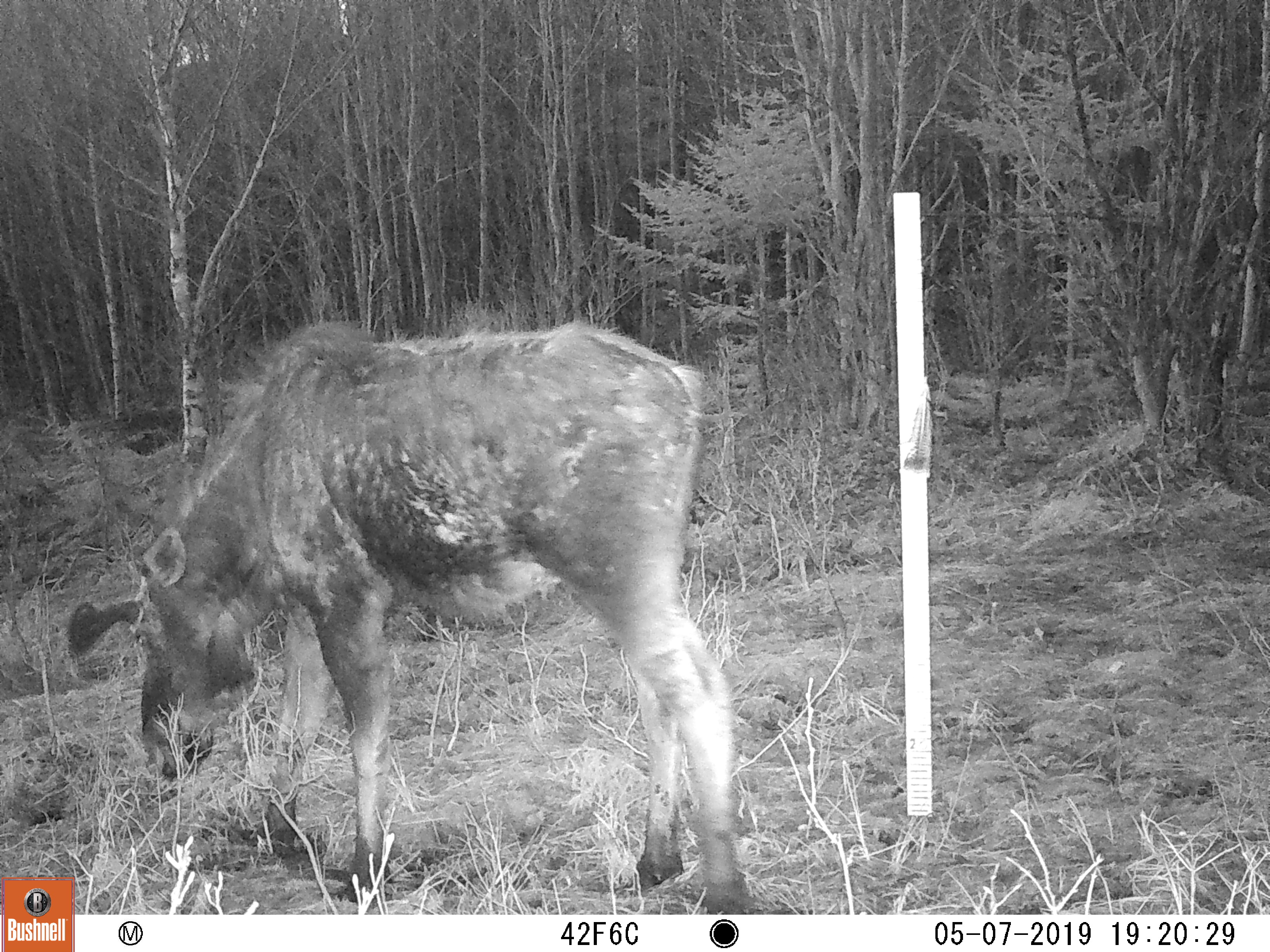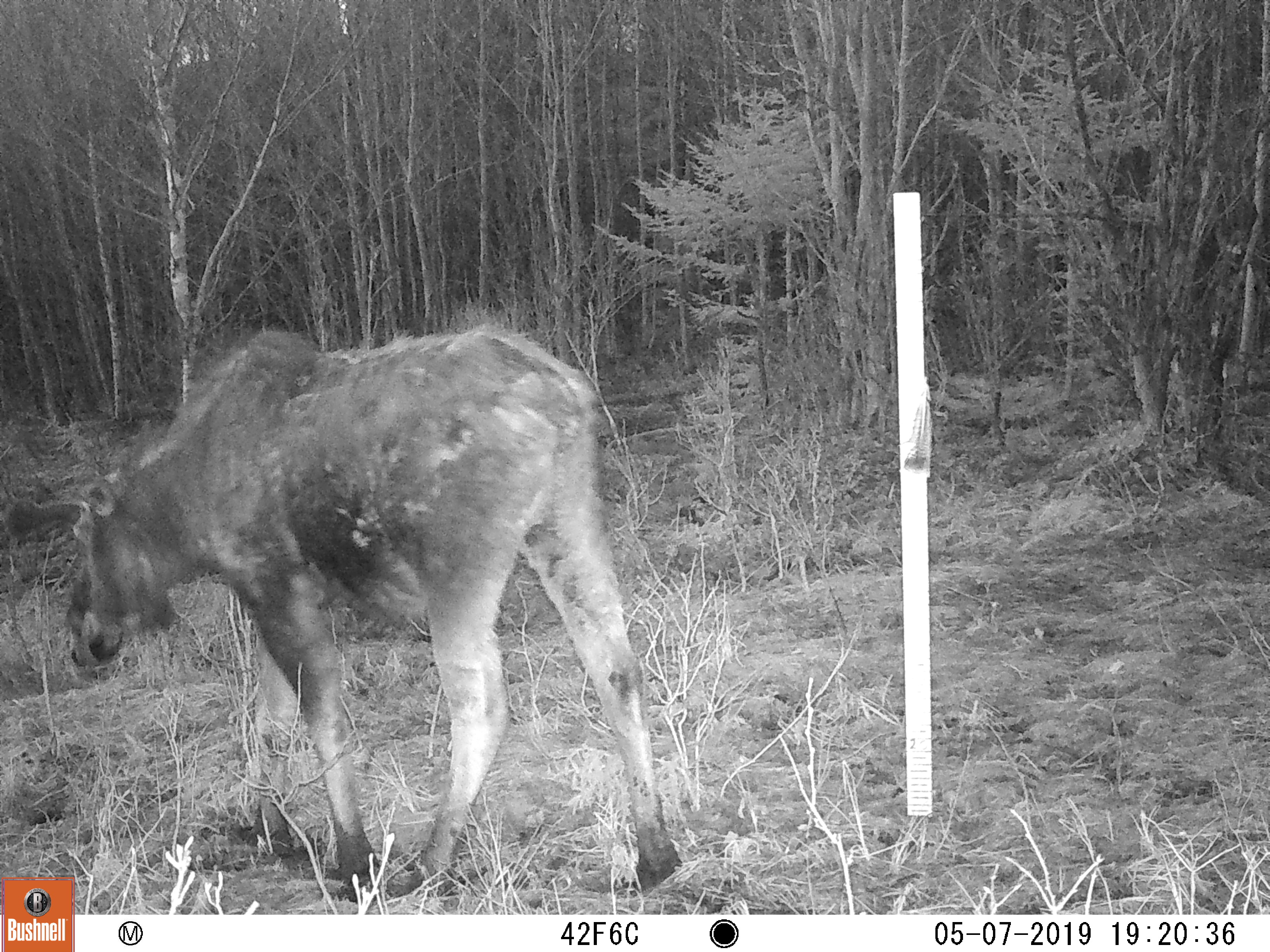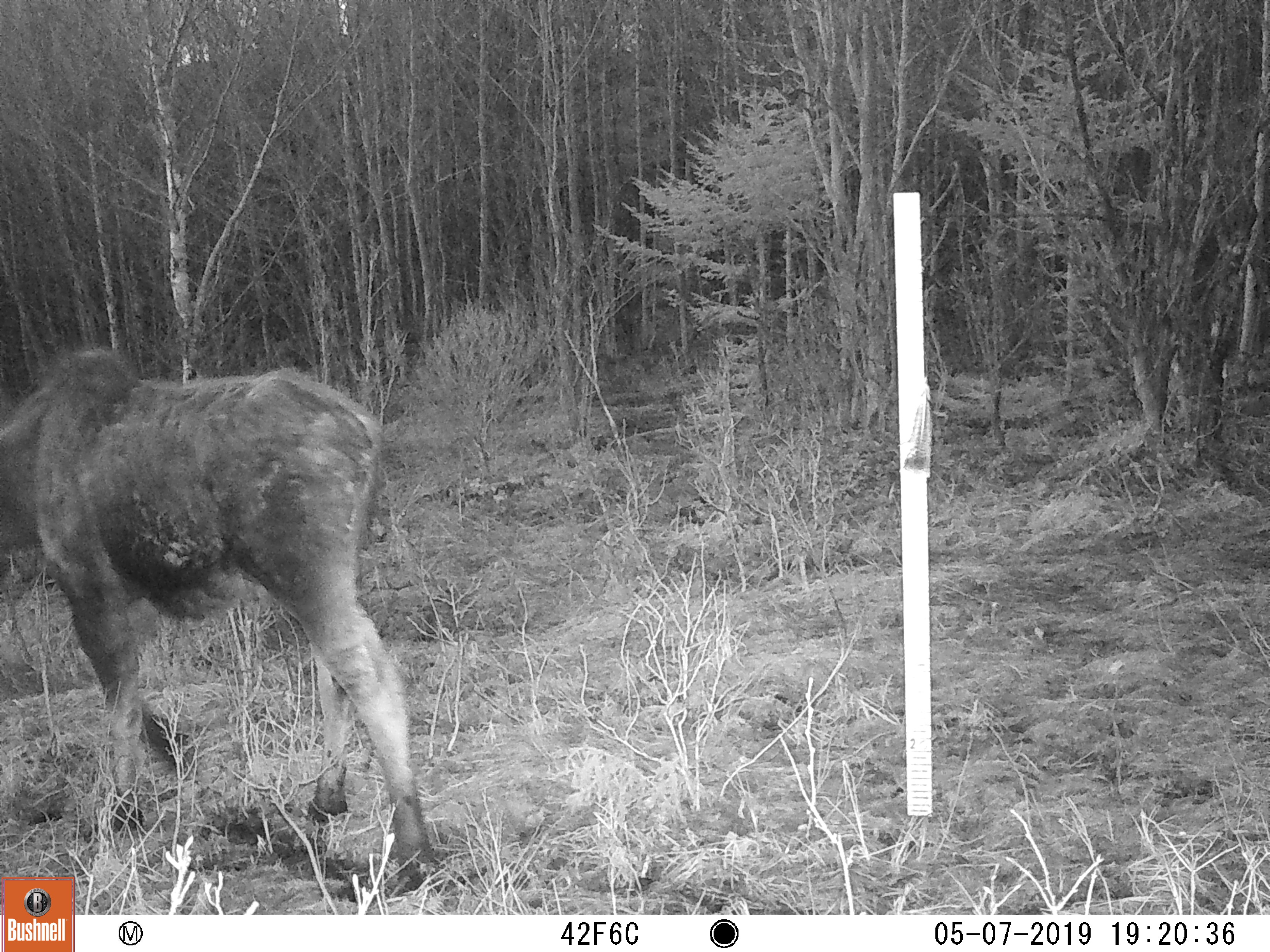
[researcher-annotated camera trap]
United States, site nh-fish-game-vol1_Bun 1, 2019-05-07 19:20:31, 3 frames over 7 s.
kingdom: Animalia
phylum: Chordata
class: Mammalia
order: Artiodactyla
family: Cervidae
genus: Alces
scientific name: Alces alces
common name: moose